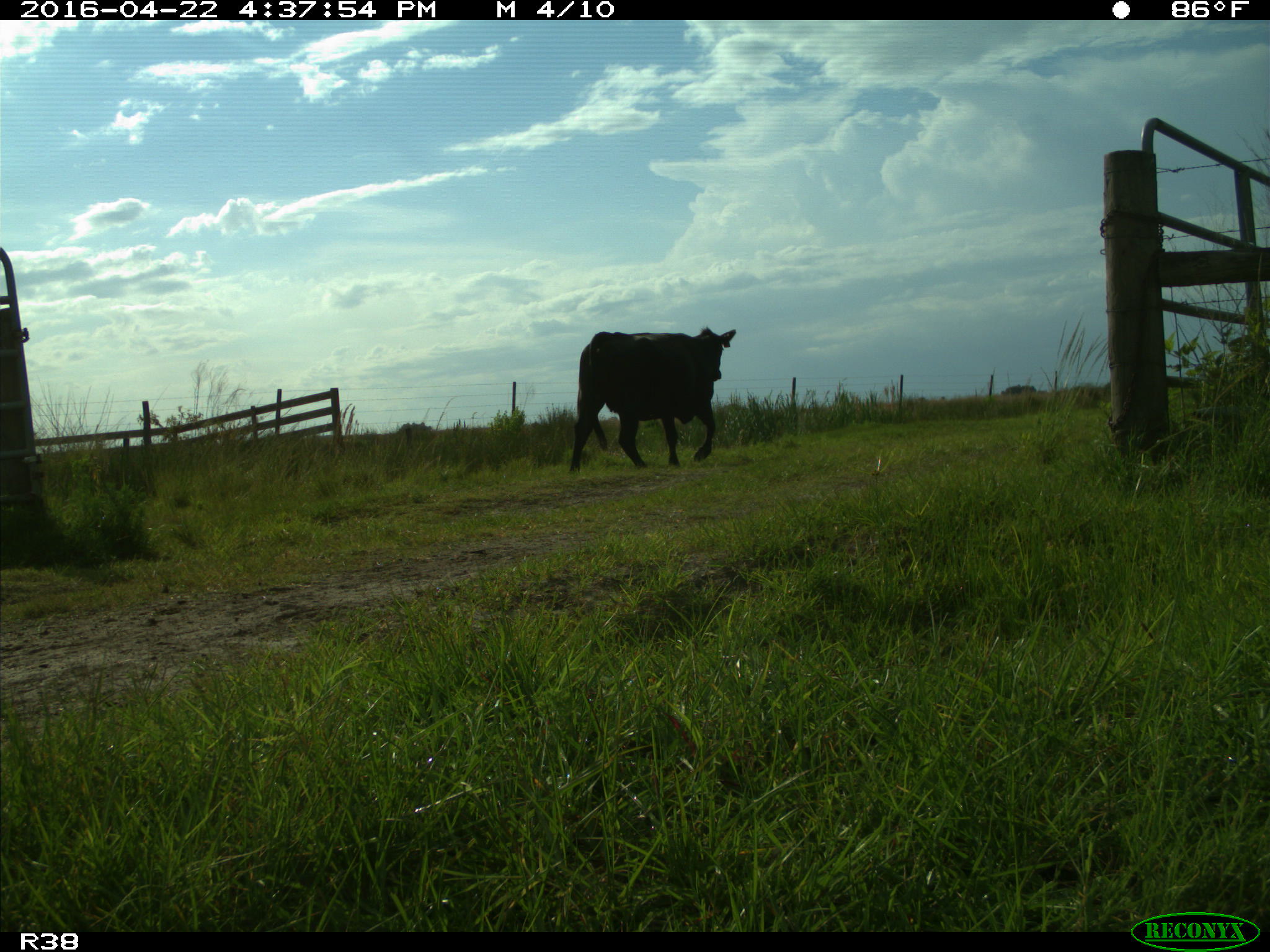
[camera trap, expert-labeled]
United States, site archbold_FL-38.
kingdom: Animalia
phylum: Chordata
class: Mammalia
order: Artiodactyla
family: Bovidae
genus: Bos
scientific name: Bos taurus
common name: domestic cow